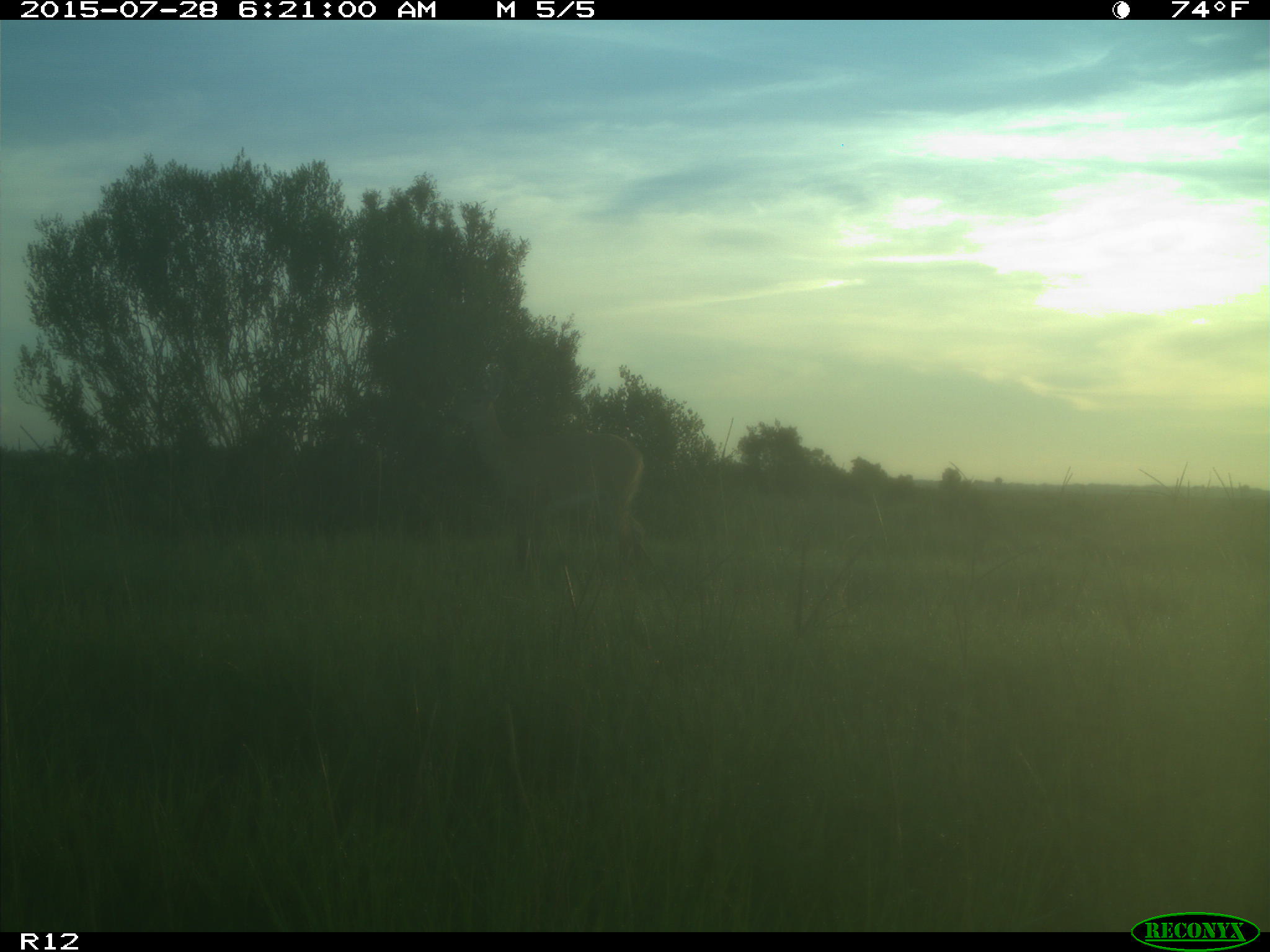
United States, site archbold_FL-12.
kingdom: Animalia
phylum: Chordata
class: Mammalia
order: Artiodactyla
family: Cervidae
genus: Odocoileus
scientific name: Odocoileus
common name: deer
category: unidentified deer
Unidentified deer (deer) (Odocoileus).